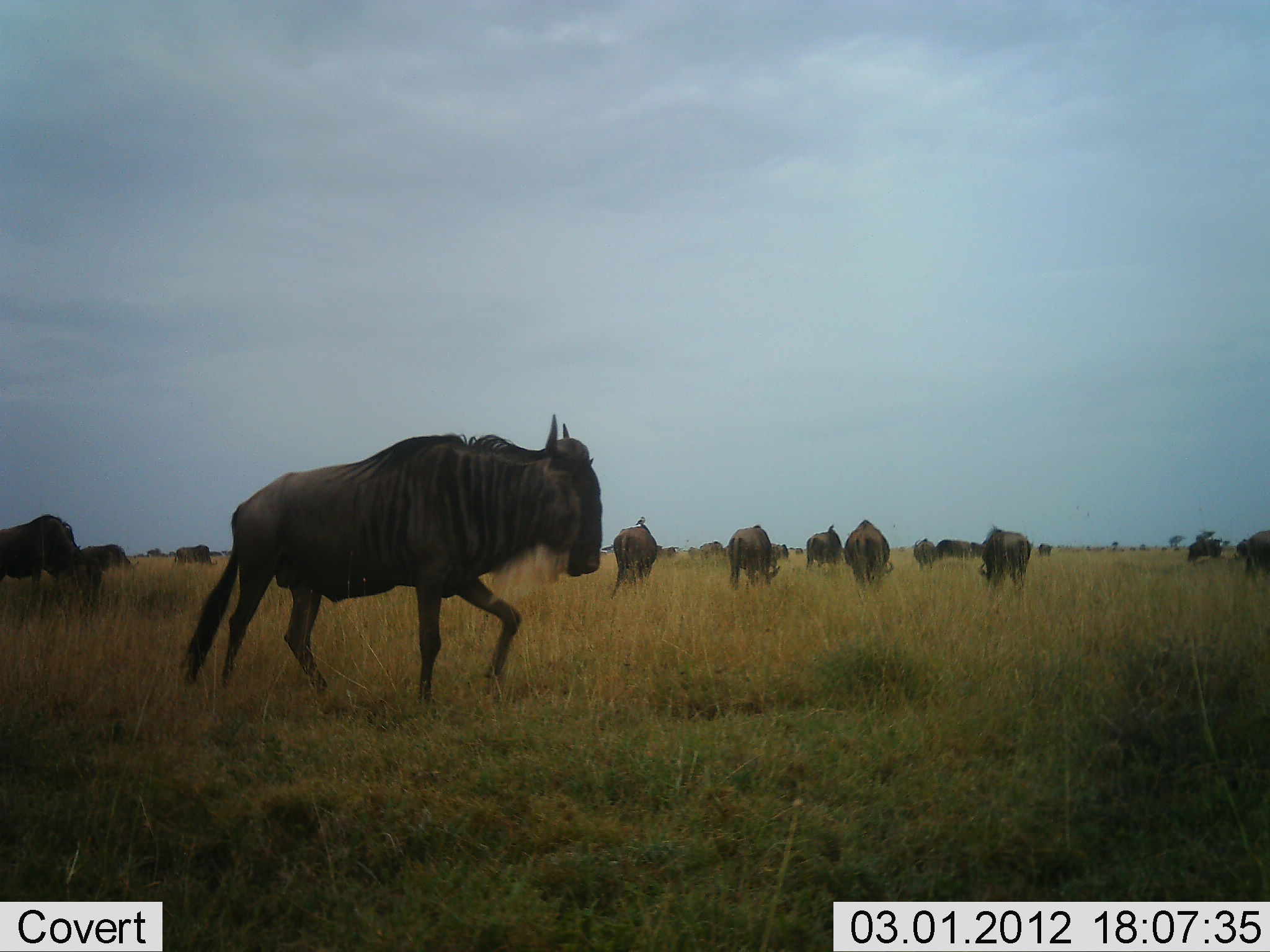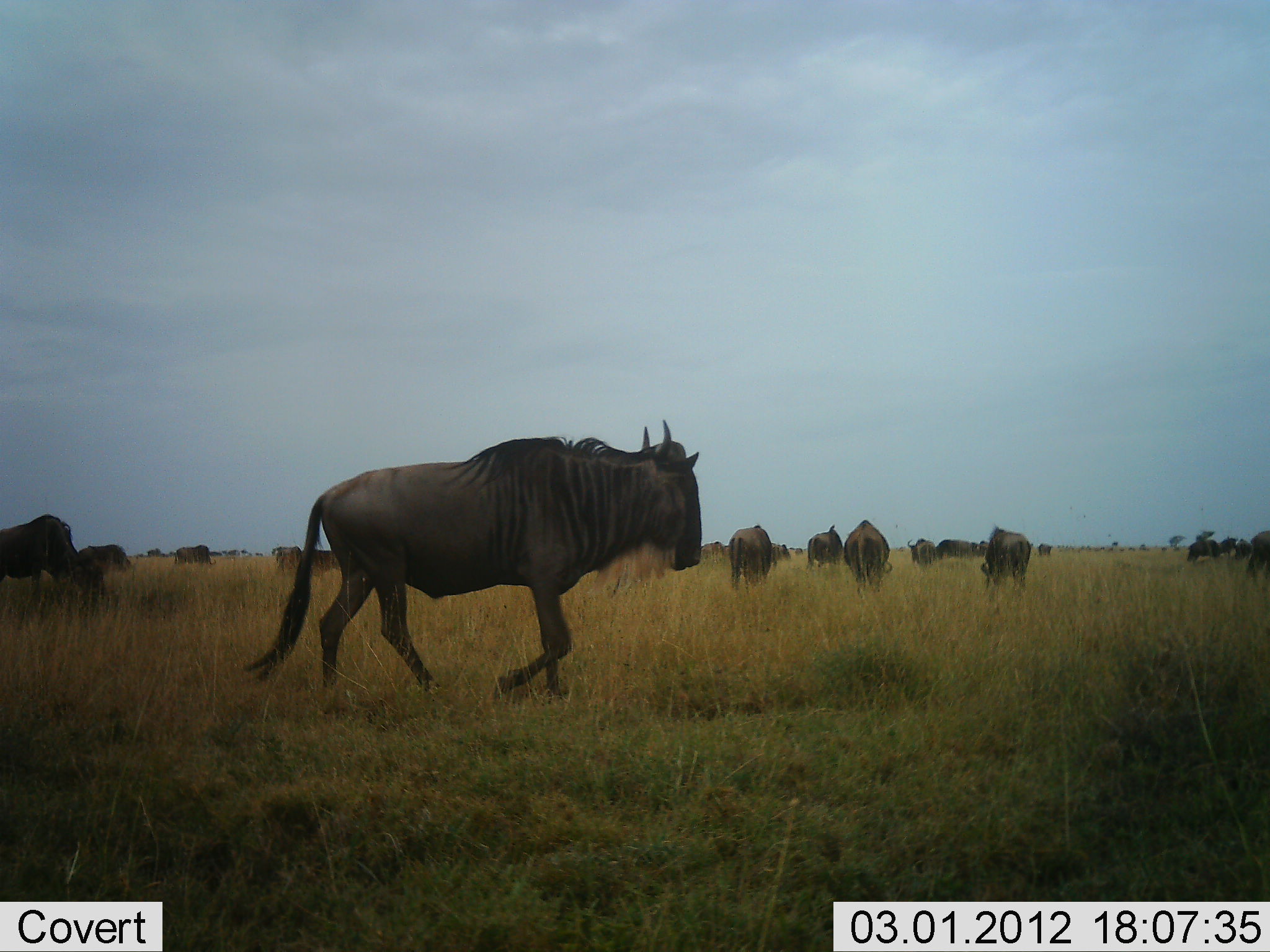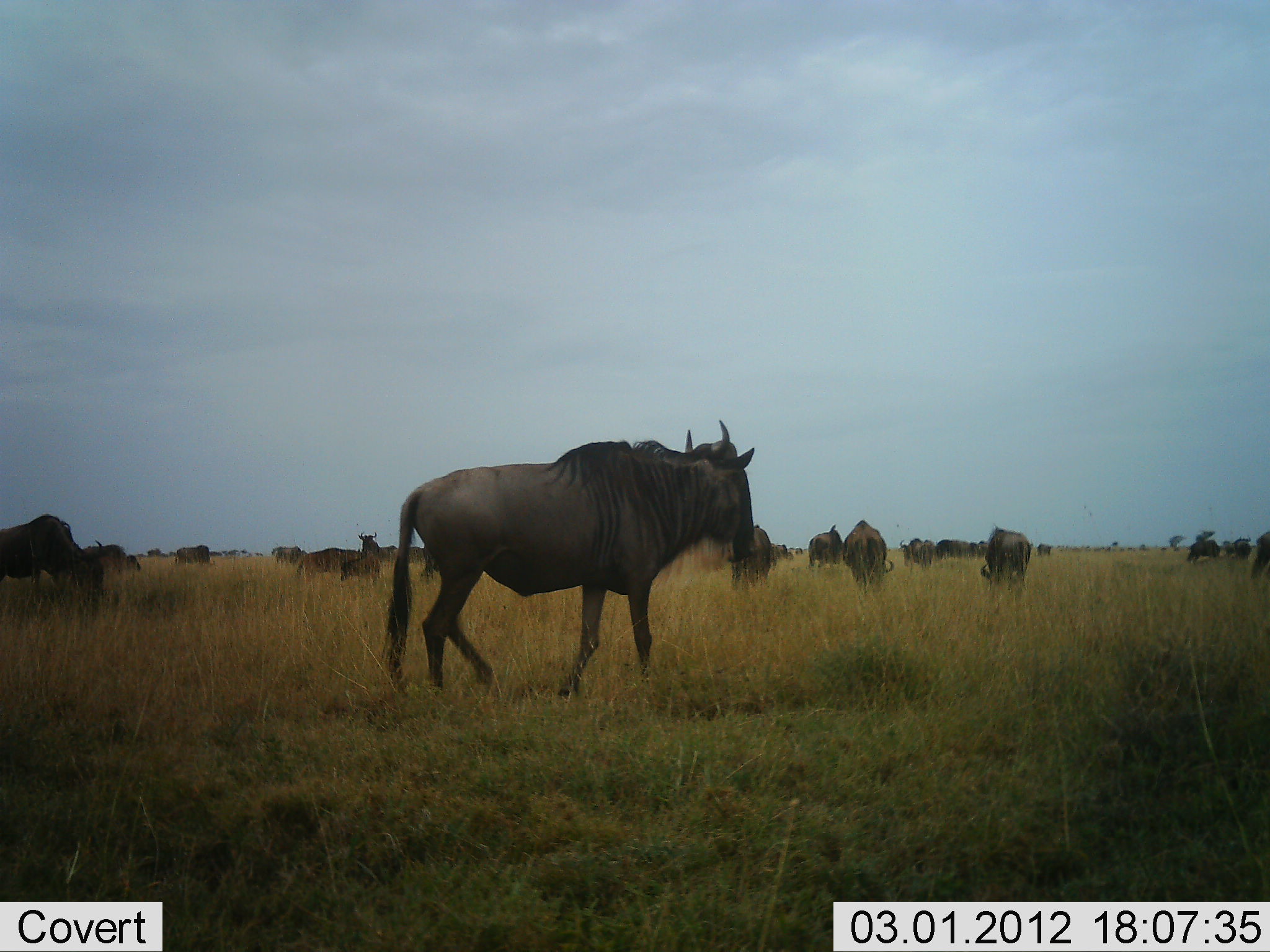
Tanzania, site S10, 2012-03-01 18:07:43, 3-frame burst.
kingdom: Animalia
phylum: Chordata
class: Mammalia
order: Artiodactyla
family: Bovidae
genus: Connochaetes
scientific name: Connochaetes taurinus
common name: blue wildebeest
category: wildebeest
Wildebeest (blue wildebeest) (Connochaetes taurinus), count 11-50. Behavior (volunteer vote fractions): standing 39%, resting 6%, moving 76%, interacting 0%. Young present (vote fraction): 0%. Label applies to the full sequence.